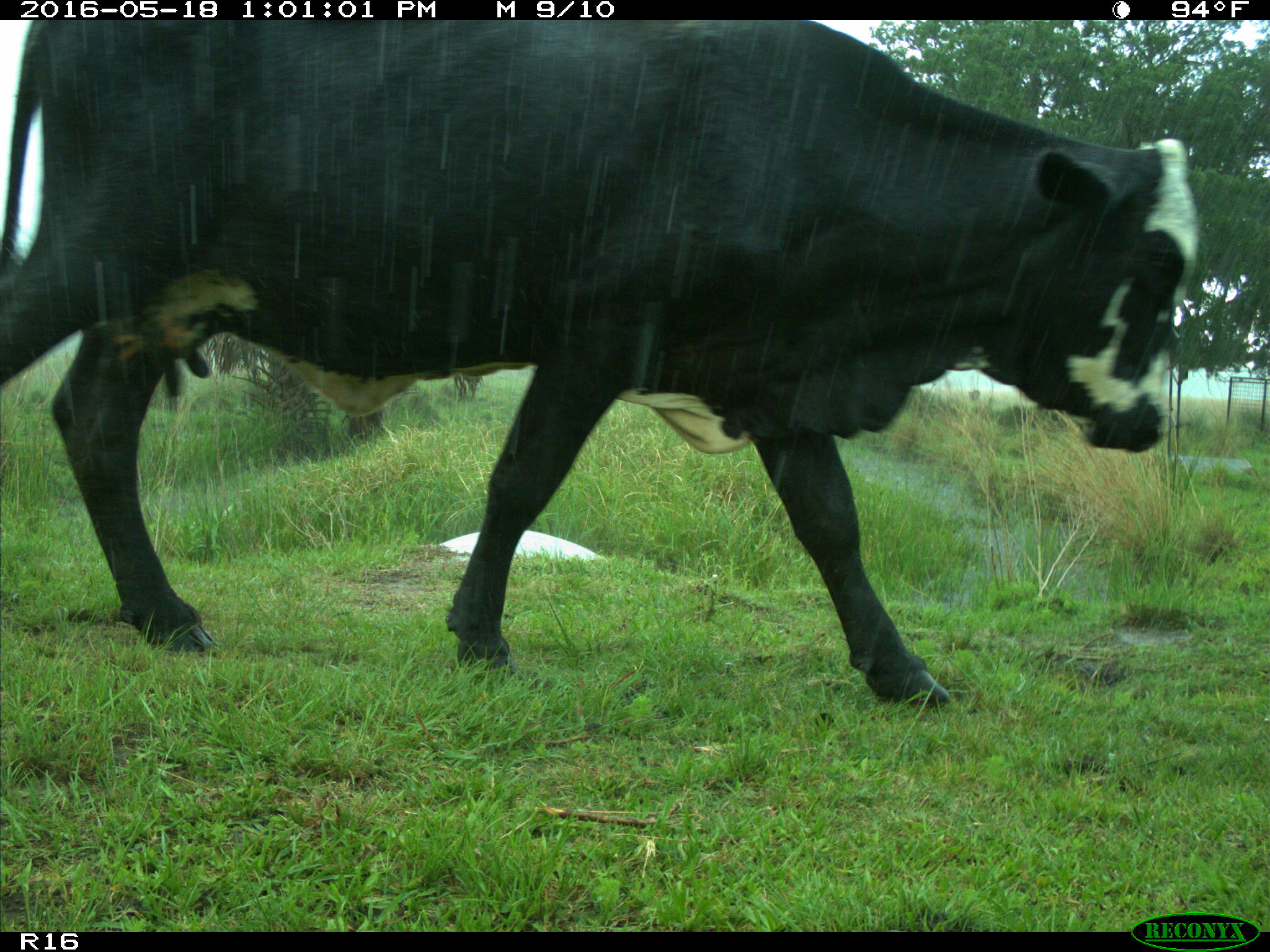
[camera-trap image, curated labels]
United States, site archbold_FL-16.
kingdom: Animalia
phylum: Chordata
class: Mammalia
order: Artiodactyla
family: Bovidae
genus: Bos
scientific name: Bos taurus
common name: domestic cow